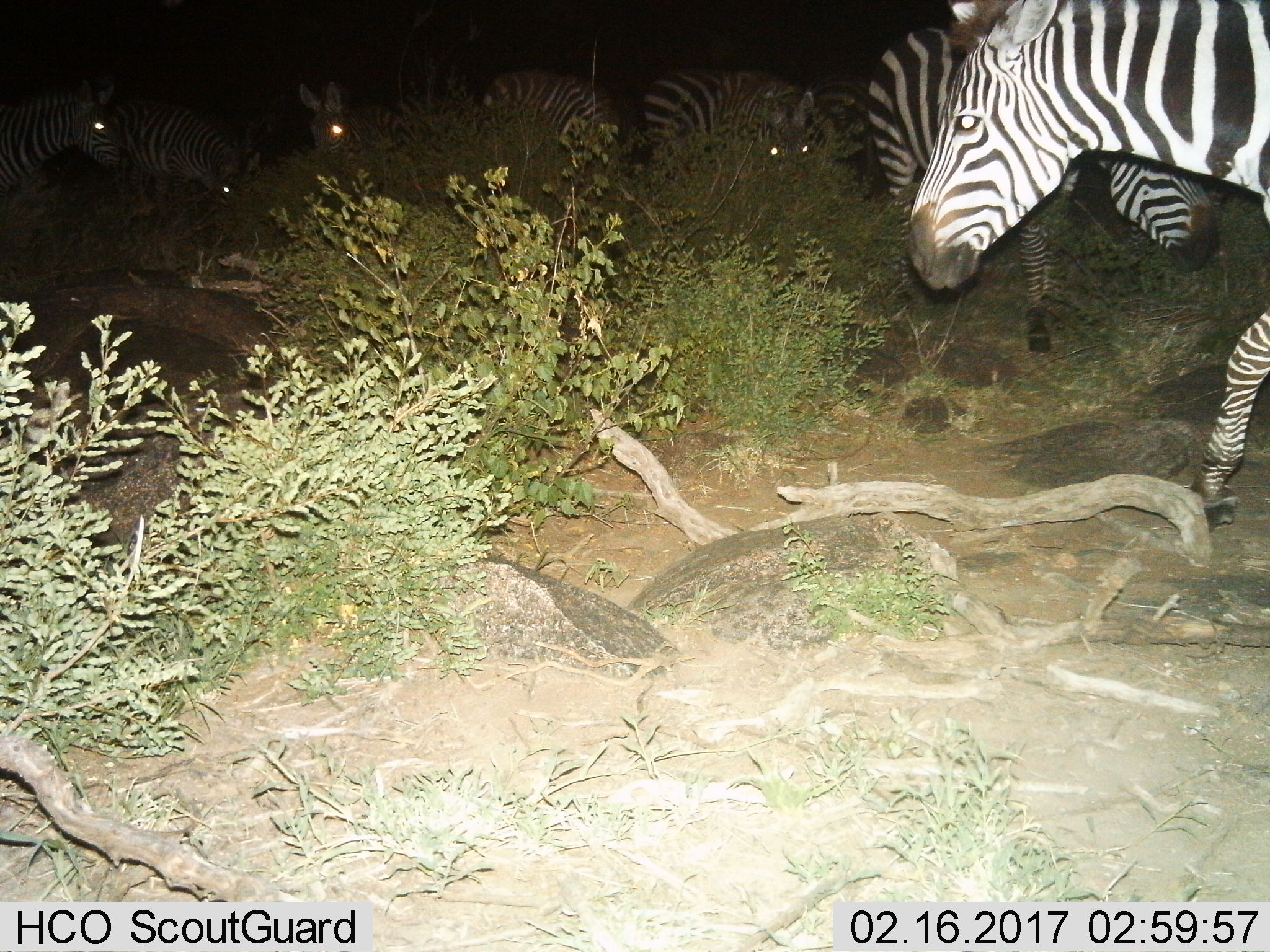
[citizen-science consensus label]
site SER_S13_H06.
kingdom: Animalia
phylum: Chordata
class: Mammalia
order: Perissodactyla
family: Equidae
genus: Equus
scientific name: Equus quagga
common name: plains zebra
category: zebraplains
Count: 7.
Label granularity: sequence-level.